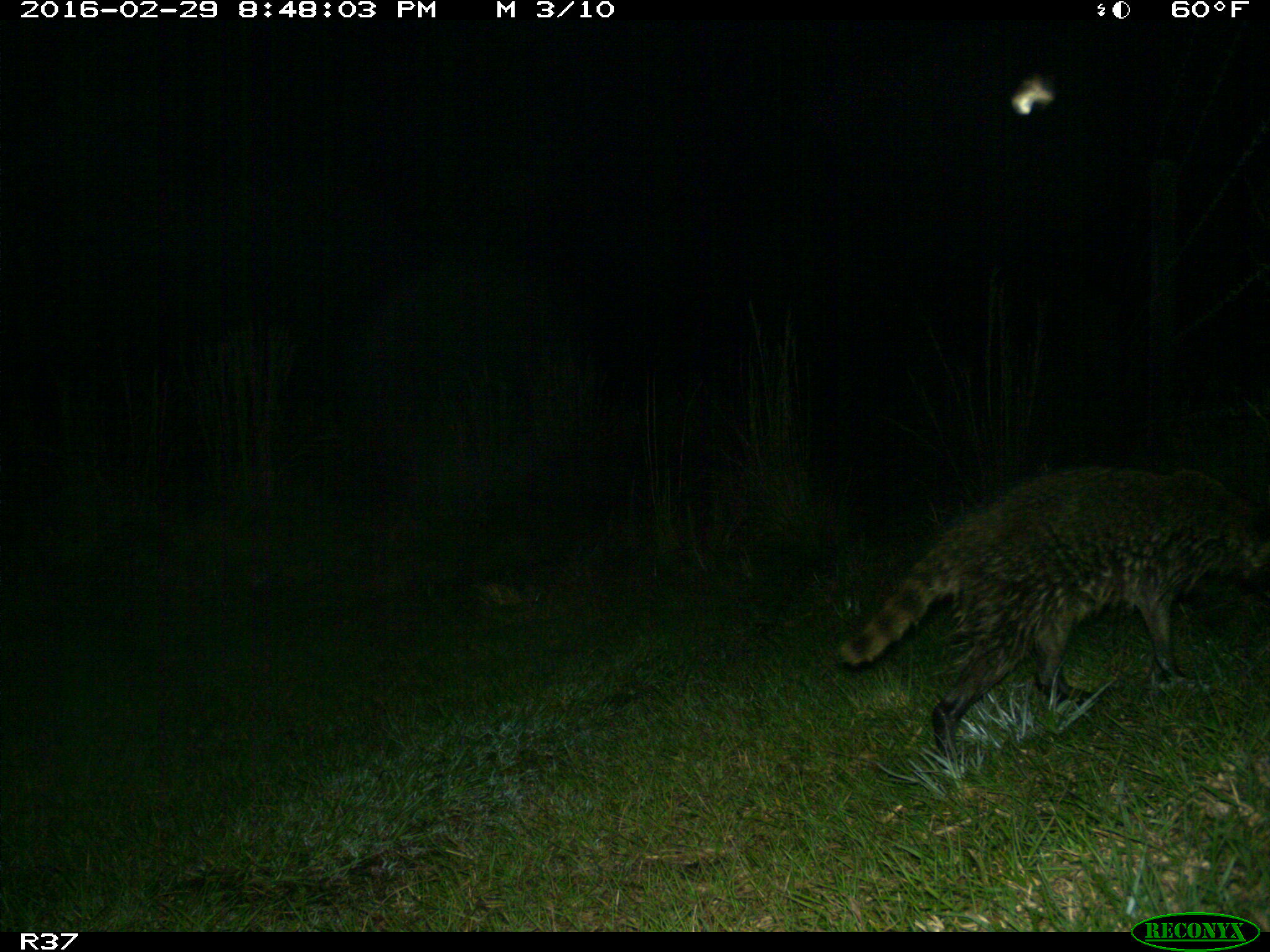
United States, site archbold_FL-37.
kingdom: Animalia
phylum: Chordata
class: Mammalia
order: Carnivora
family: Procyonidae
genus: Procyon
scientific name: Procyon lotor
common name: common raccoon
Procyon lotor (common raccoon).